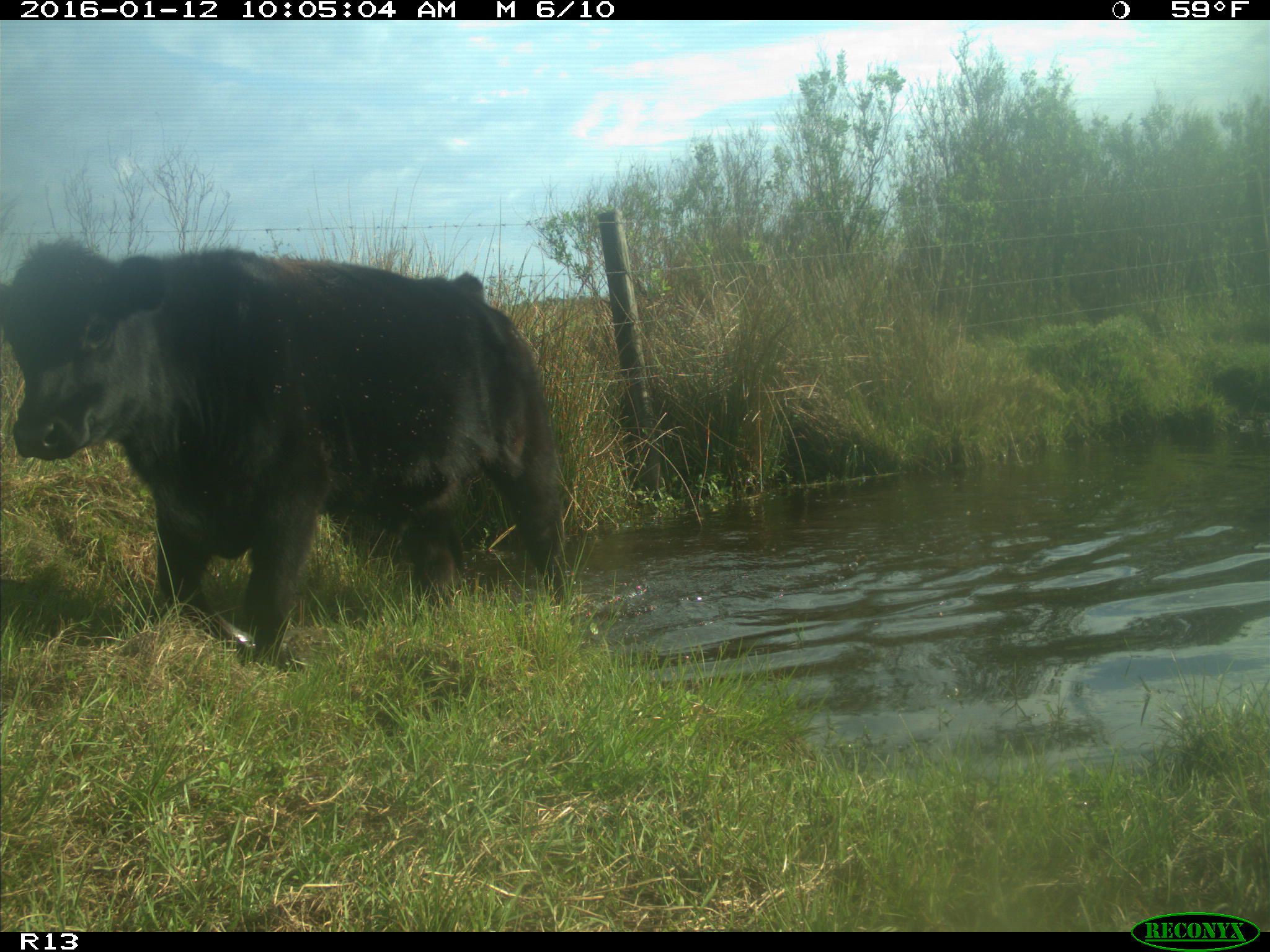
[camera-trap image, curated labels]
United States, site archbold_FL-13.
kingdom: Animalia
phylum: Chordata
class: Mammalia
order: Artiodactyla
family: Bovidae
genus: Bos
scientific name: Bos taurus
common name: domestic cow